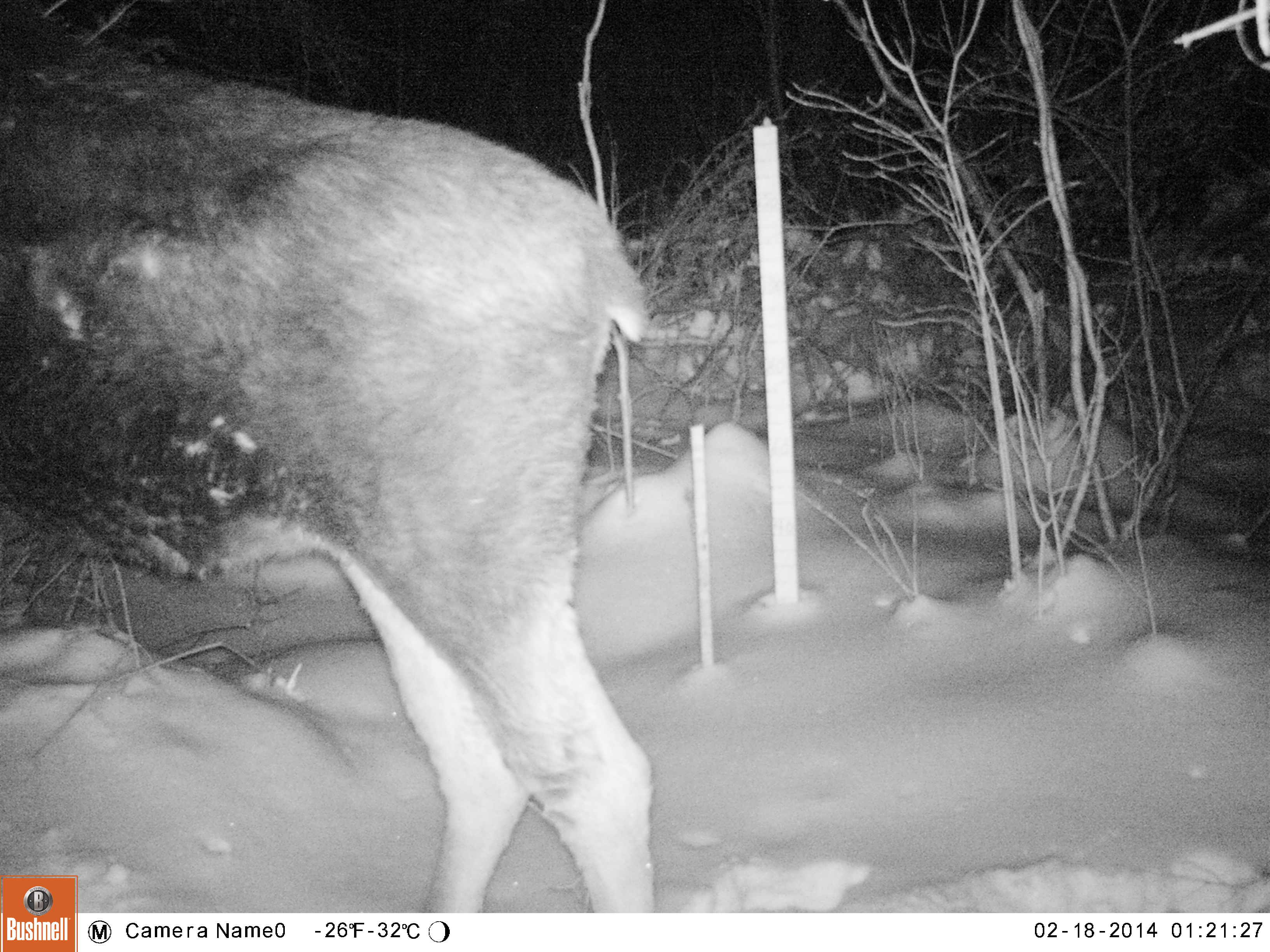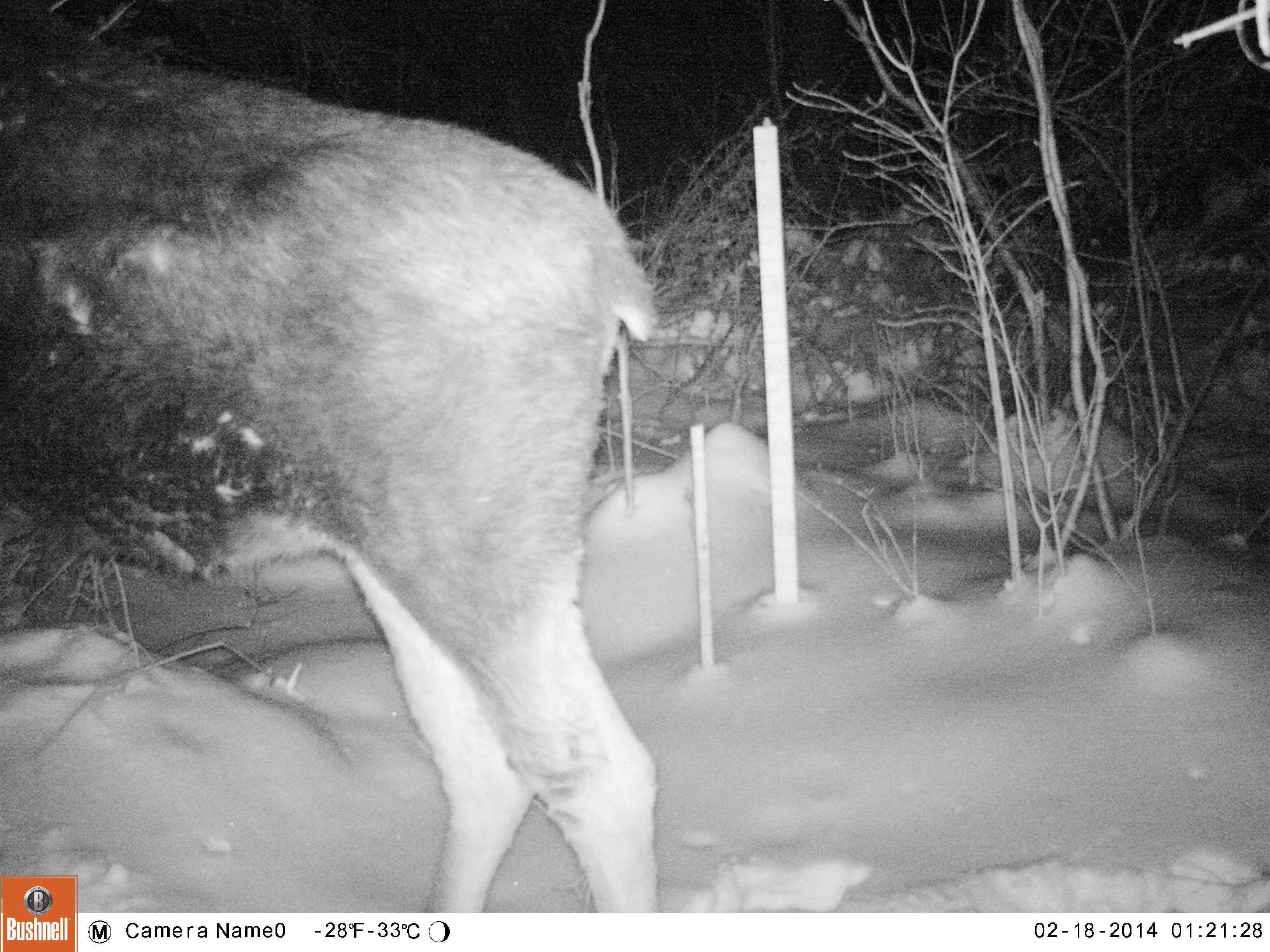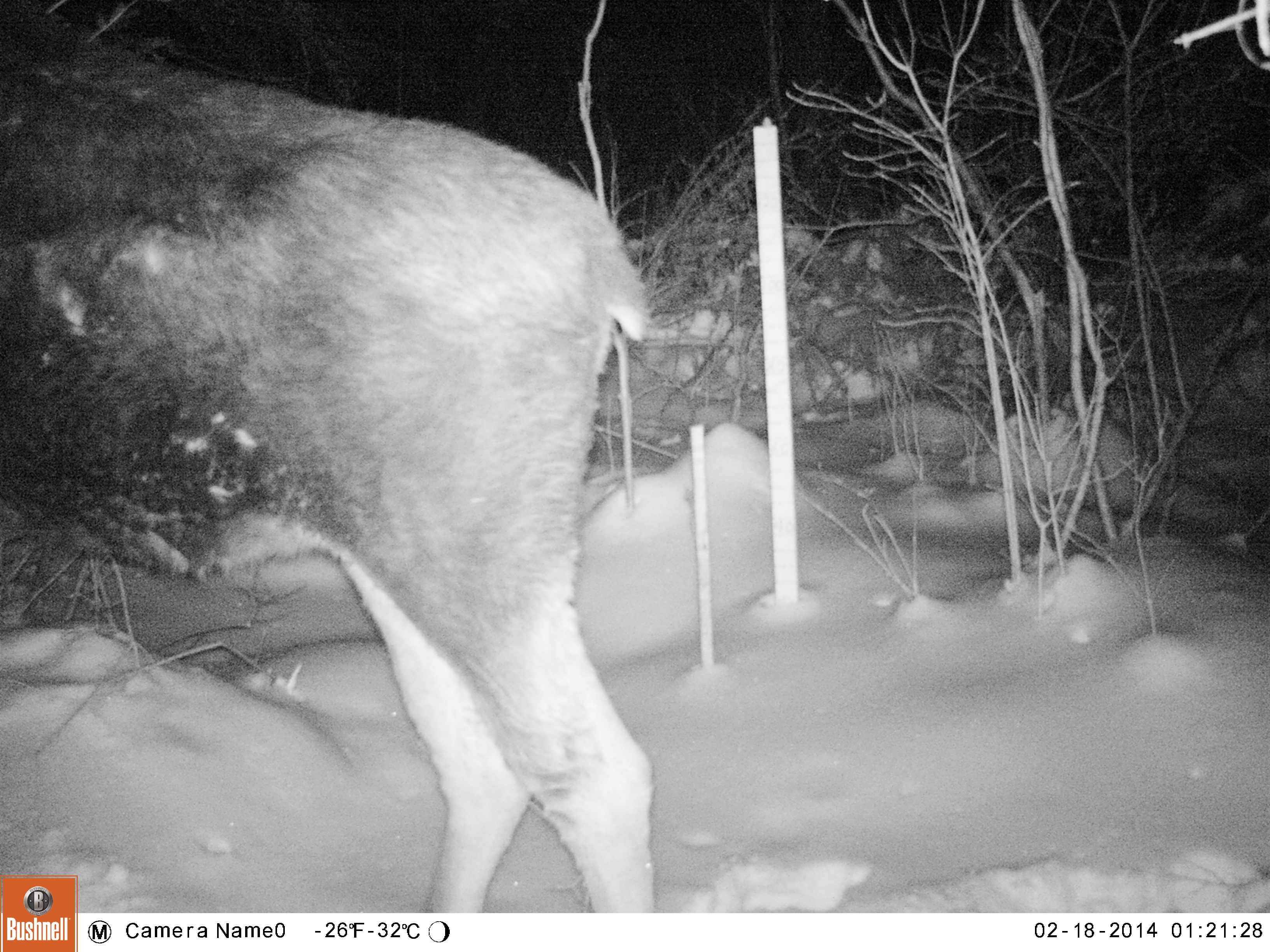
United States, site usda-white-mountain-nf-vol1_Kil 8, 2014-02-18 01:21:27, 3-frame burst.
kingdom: Animalia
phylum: Chordata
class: Mammalia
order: Artiodactyla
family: Cervidae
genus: Alces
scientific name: Alces alces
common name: moose